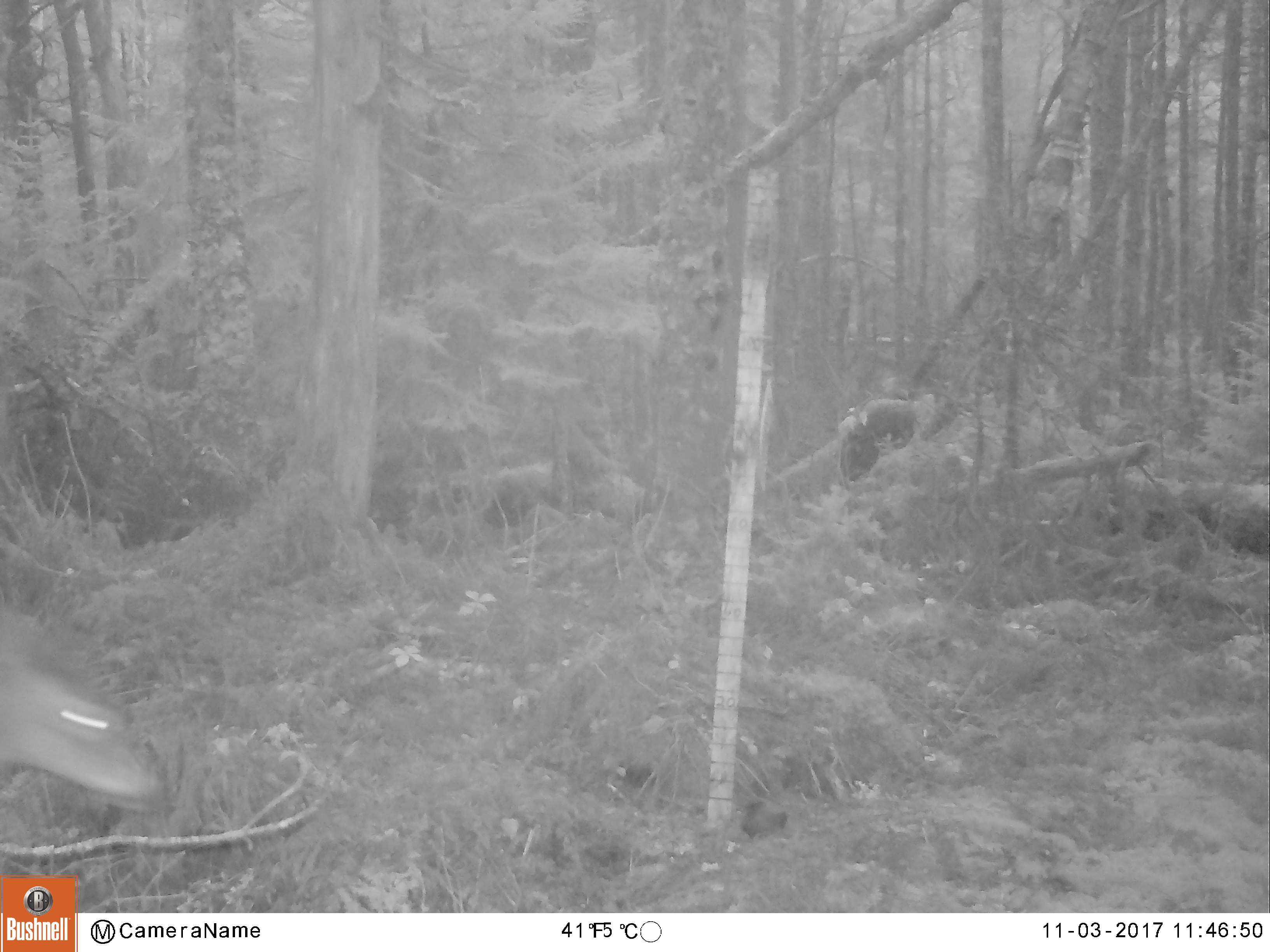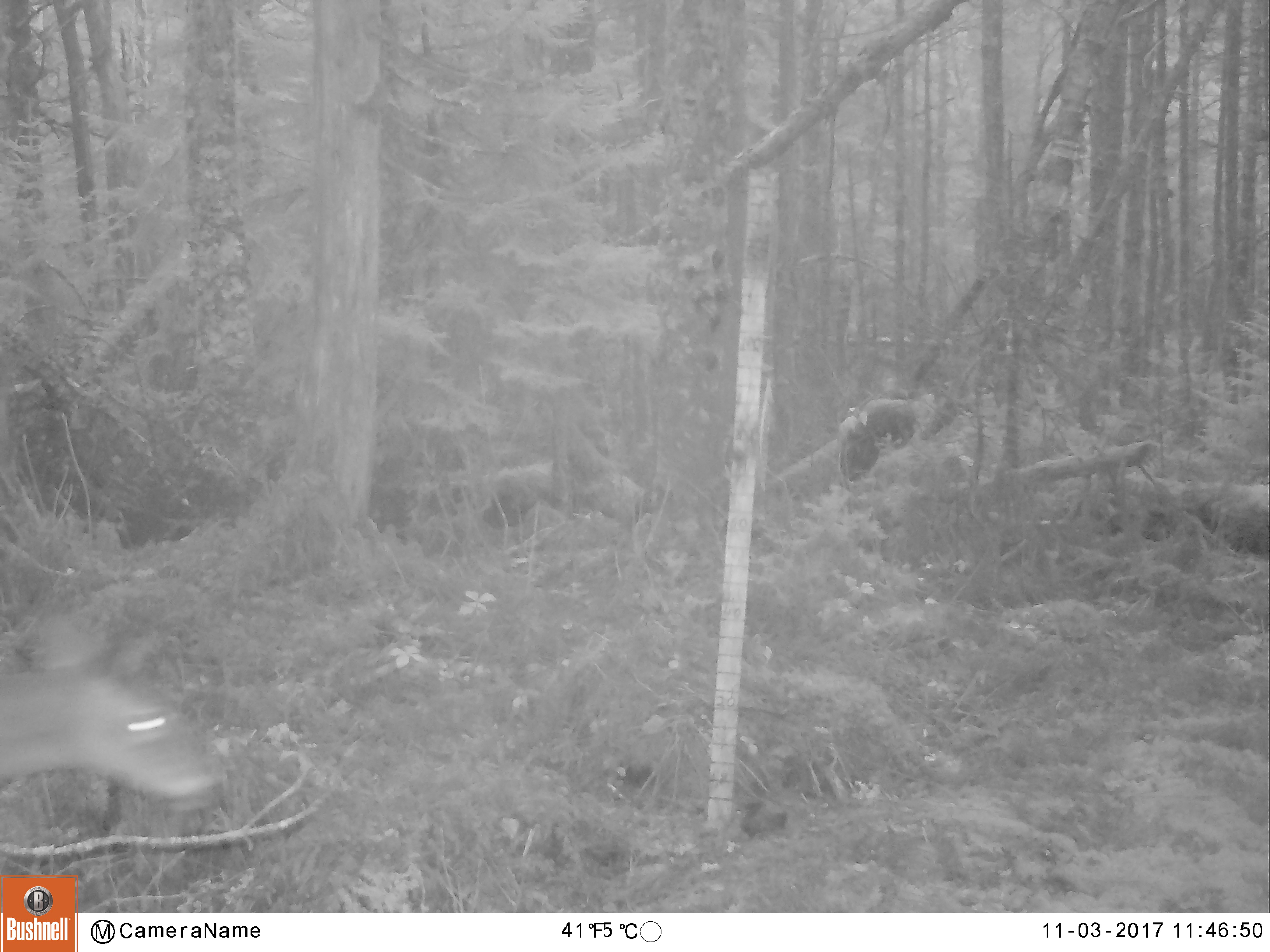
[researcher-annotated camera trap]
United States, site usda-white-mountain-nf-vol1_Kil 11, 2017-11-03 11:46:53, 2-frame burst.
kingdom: Animalia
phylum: Chordata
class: Mammalia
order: Artiodactyla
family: Cervidae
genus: Odocoileus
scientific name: Odocoileus virginianus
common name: white-tailed deer